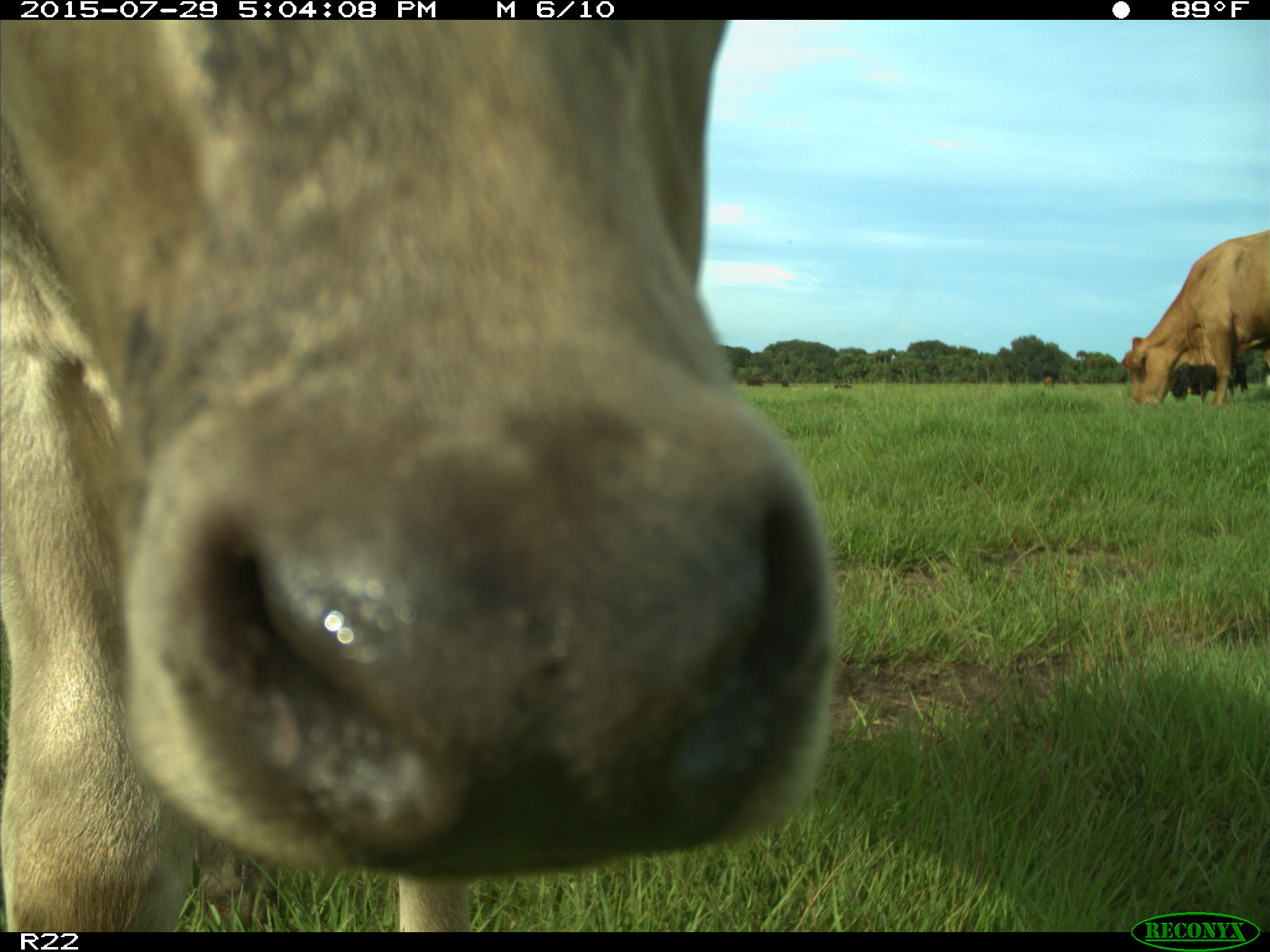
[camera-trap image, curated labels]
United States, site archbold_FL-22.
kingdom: Animalia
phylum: Chordata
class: Mammalia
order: Artiodactyla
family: Bovidae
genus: Bos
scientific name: Bos taurus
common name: domestic cow